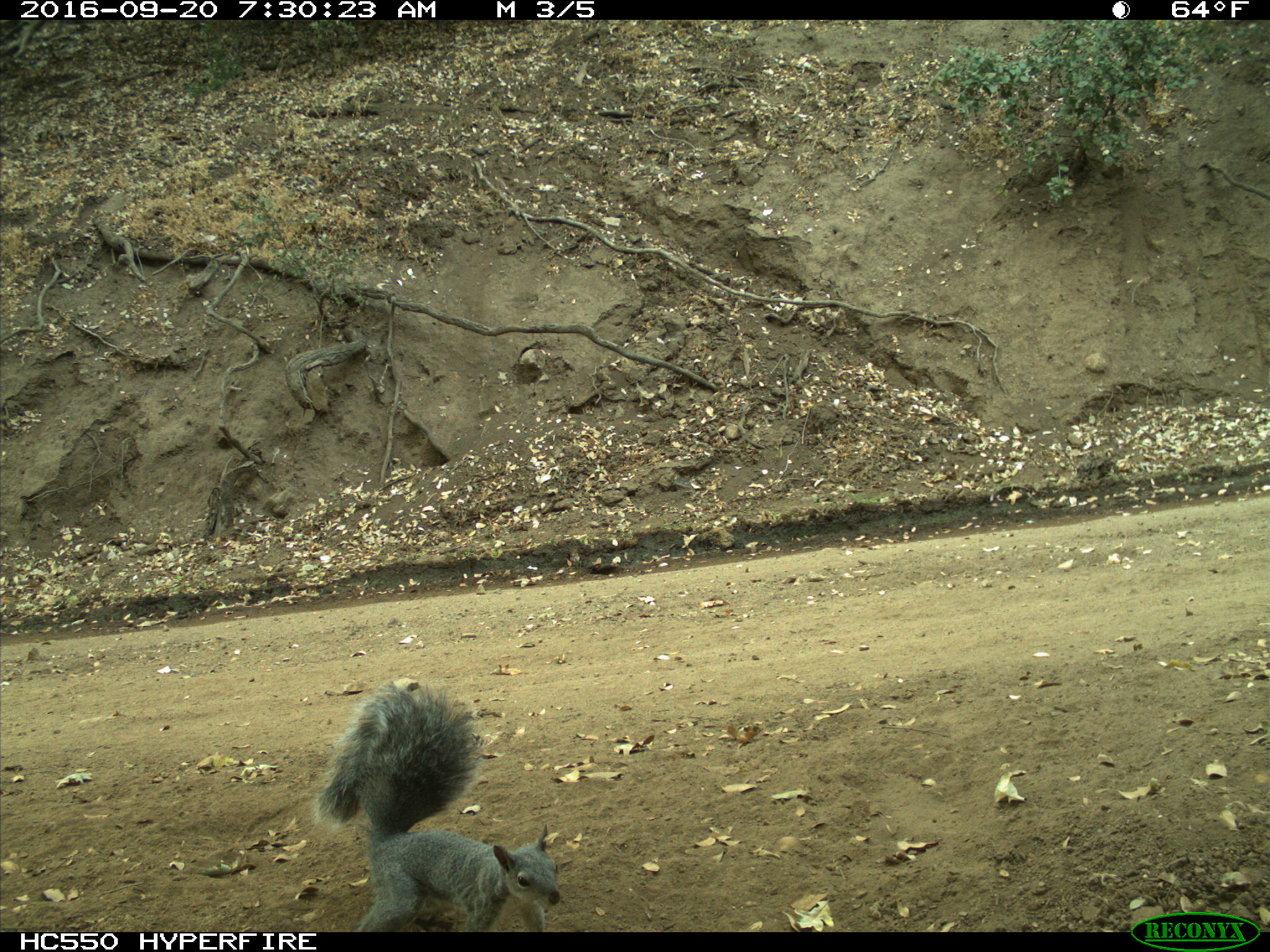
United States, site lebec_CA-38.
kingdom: Animalia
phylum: Chordata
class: Mammalia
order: Rodentia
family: Sciuridae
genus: Sciurus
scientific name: Sciurus carolinensis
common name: eastern gray squirrel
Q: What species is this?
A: Sciurus carolinensis (eastern gray squirrel).